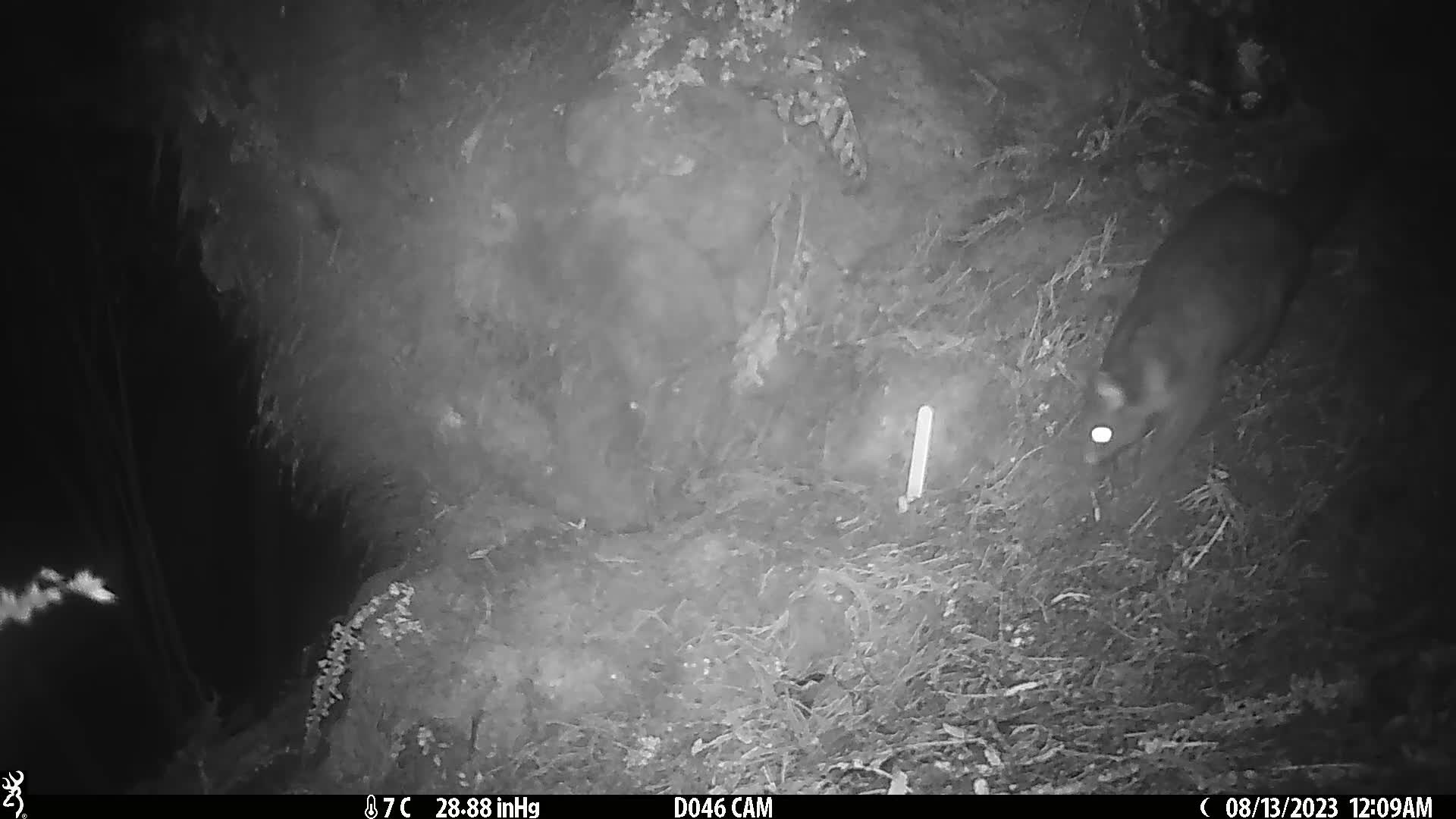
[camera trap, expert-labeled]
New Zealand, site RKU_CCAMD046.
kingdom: Animalia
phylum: Chordata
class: Mammalia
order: Diprotodontia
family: Phalangeridae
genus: Trichosurus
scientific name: Trichosurus vulpecula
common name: common brushtail possum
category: possum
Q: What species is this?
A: Possum (common brushtail possum) (Trichosurus vulpecula).